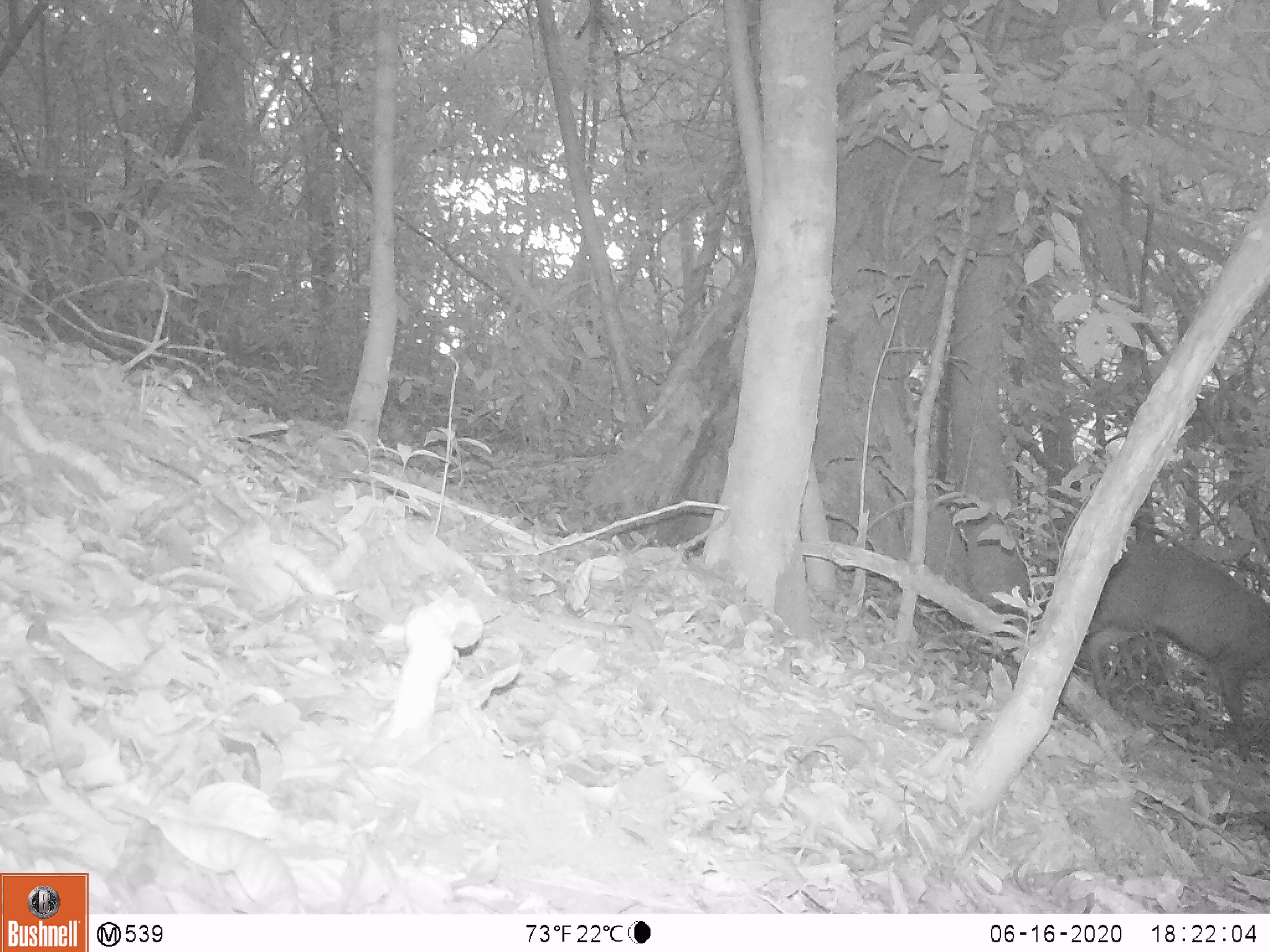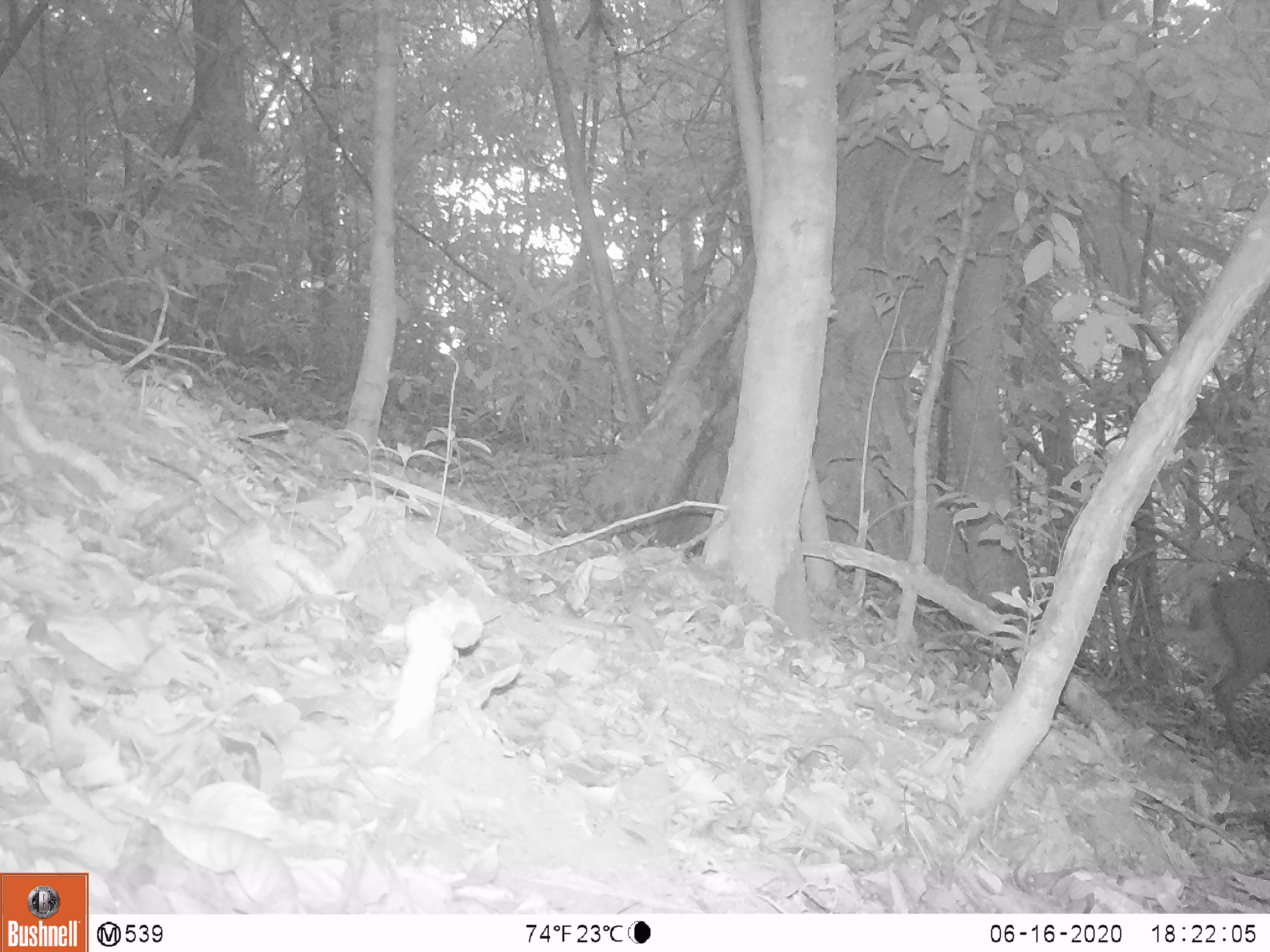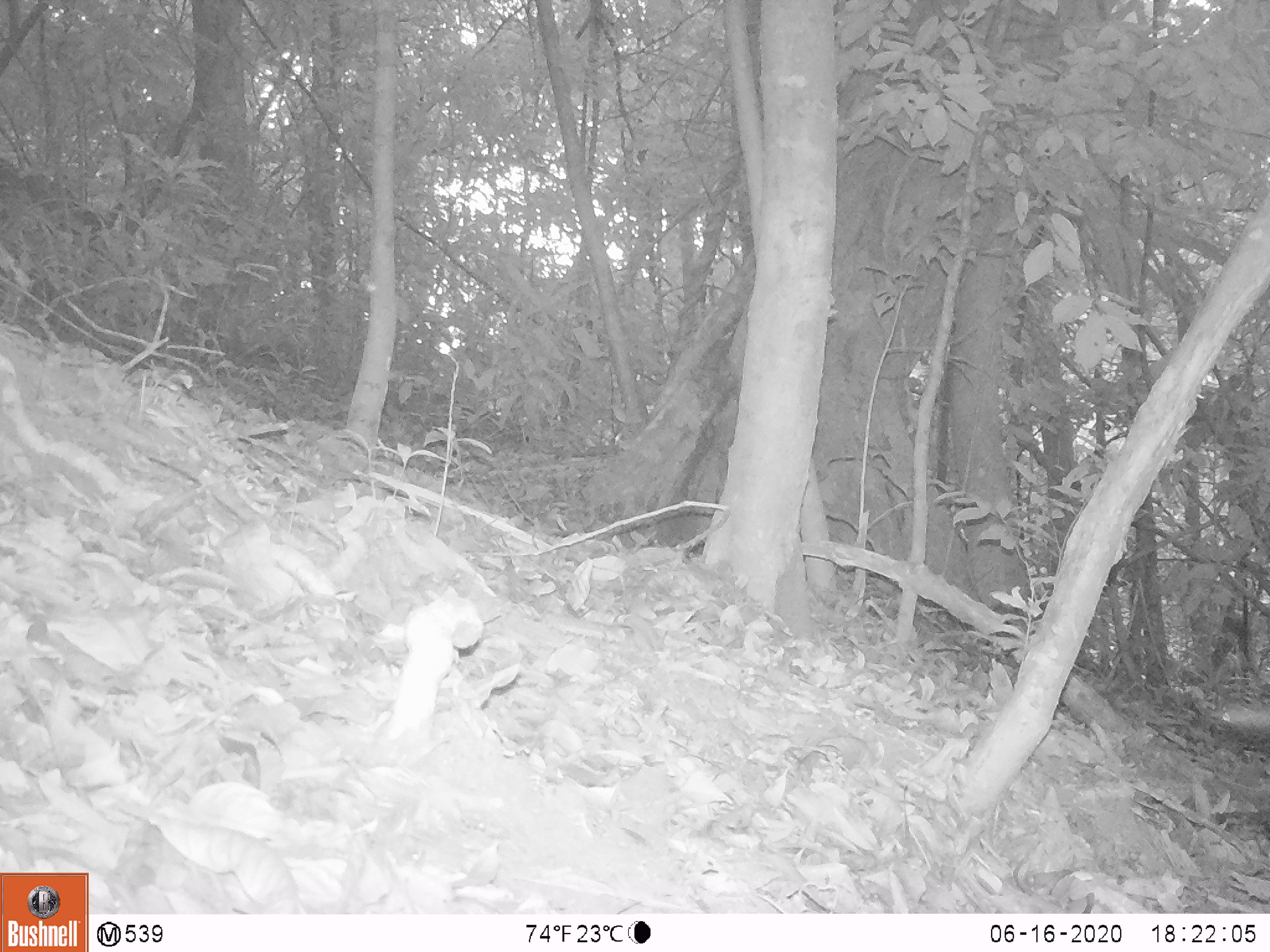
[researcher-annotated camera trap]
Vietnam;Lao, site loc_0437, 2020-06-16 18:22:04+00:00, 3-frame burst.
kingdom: Animalia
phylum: Chordata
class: Mammalia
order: Artiodactyla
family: Cervidae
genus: Muntiacus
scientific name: Muntiacus rooseveltorum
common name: roosevelt's muntjac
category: roosevelts muntjac group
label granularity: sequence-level